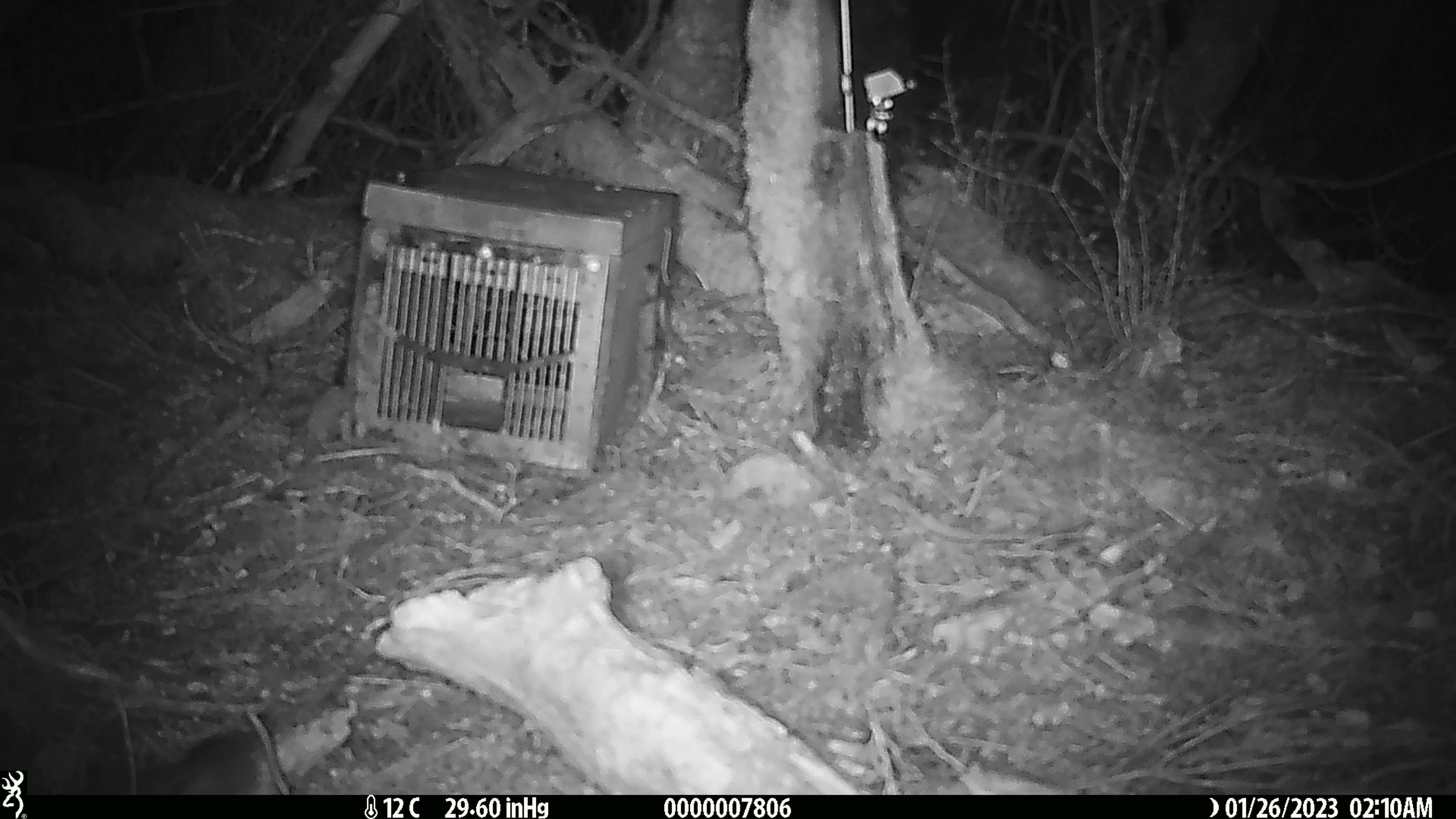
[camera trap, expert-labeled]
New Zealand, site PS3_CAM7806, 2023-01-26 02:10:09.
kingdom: Animalia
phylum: Chordata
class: Mammalia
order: Rodentia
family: Muridae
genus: Mus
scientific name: Mus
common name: mouse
Mouse (Mus).